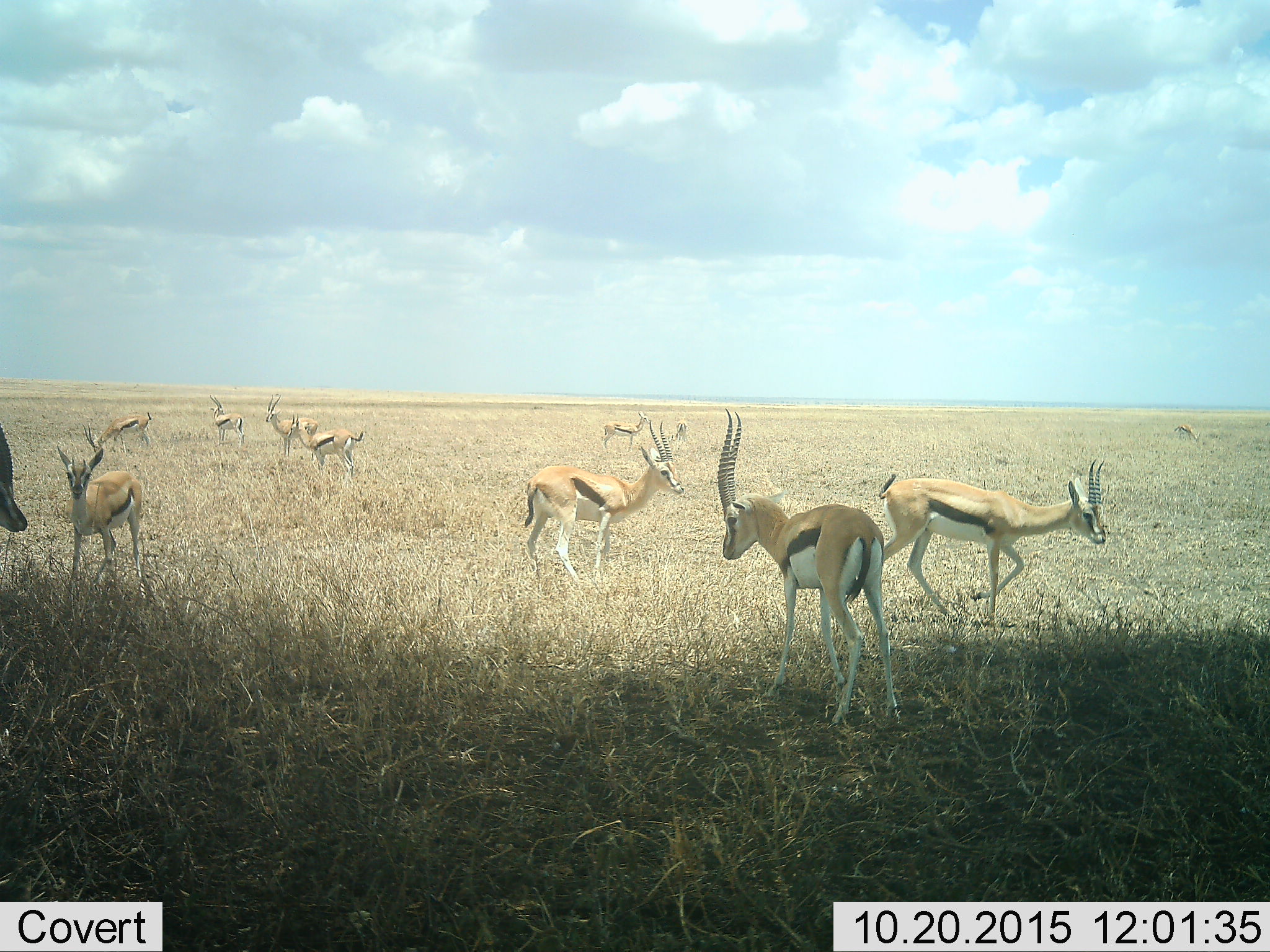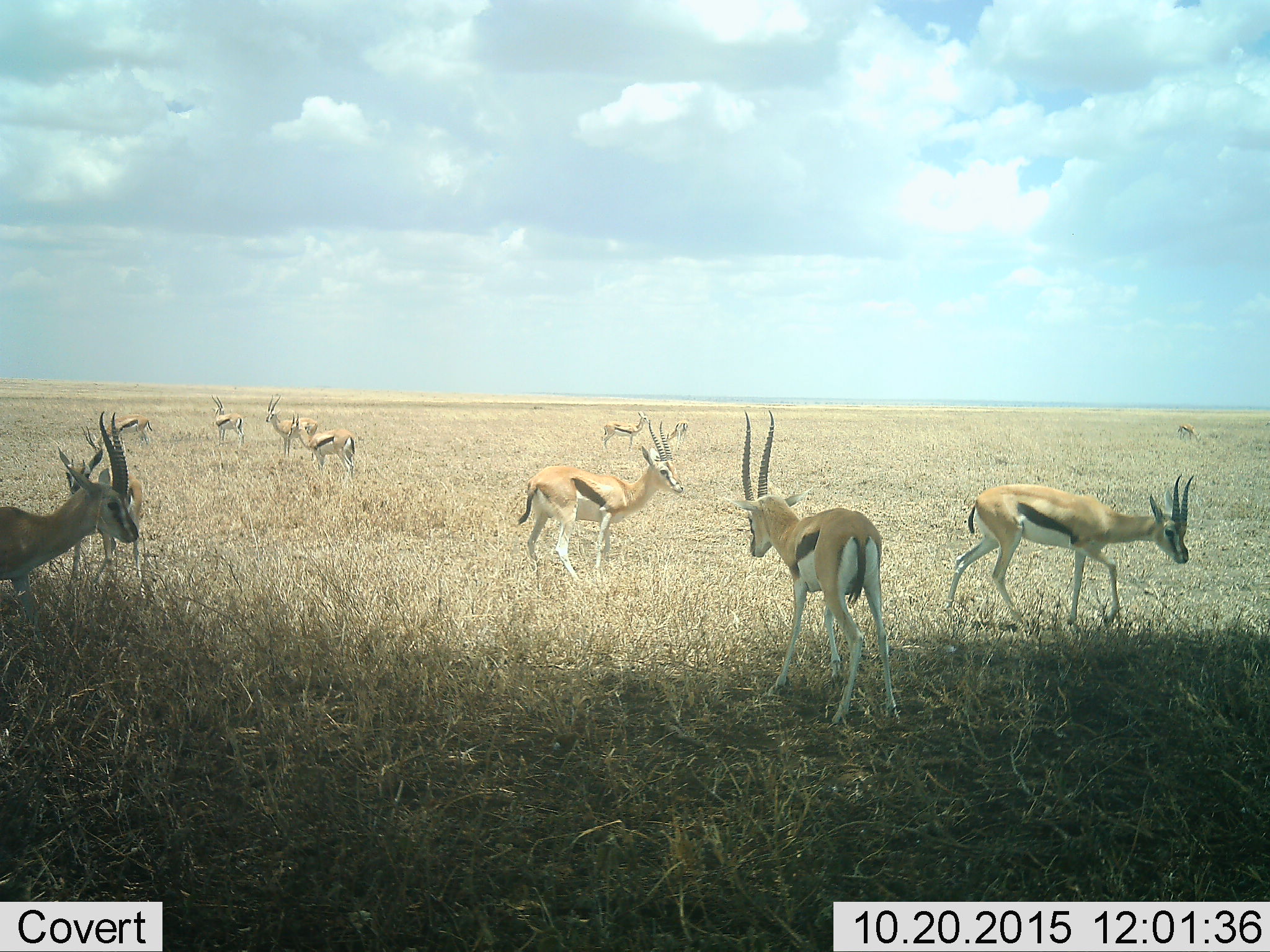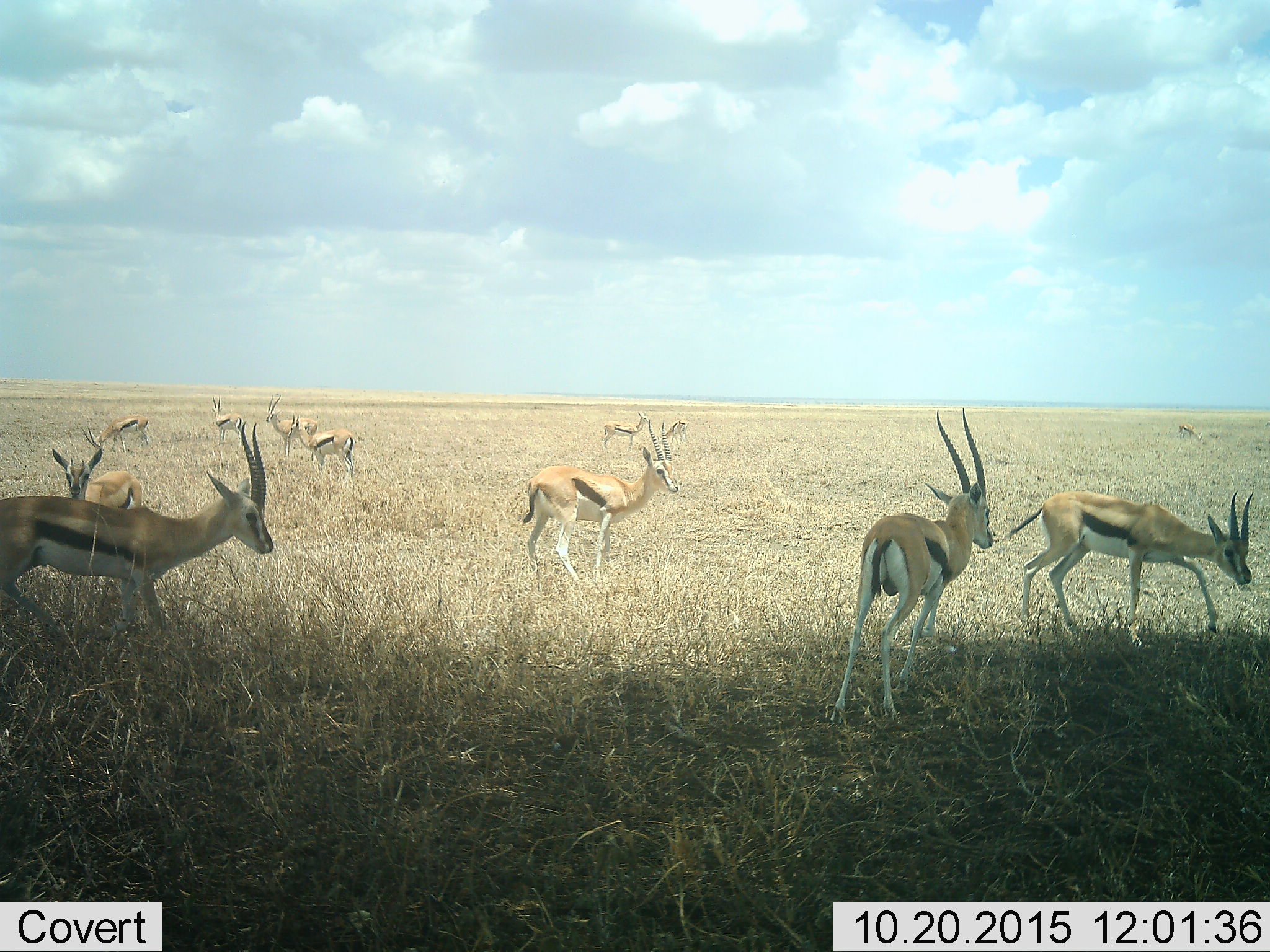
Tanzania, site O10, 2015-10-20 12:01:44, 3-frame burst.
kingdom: Animalia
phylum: Chordata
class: Mammalia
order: Artiodactyla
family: Bovidae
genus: Eudorcas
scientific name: Eudorcas thomsonii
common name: thomson's gazelle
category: gazellethomsons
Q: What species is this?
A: Gazellethomsons (thomson's gazelle) (Eudorcas thomsonii).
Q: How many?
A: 11-50.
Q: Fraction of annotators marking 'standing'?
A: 100%.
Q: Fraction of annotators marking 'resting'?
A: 0%.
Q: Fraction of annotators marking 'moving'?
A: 75%.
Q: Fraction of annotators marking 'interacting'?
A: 0%.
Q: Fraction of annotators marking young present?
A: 0%.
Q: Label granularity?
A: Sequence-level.